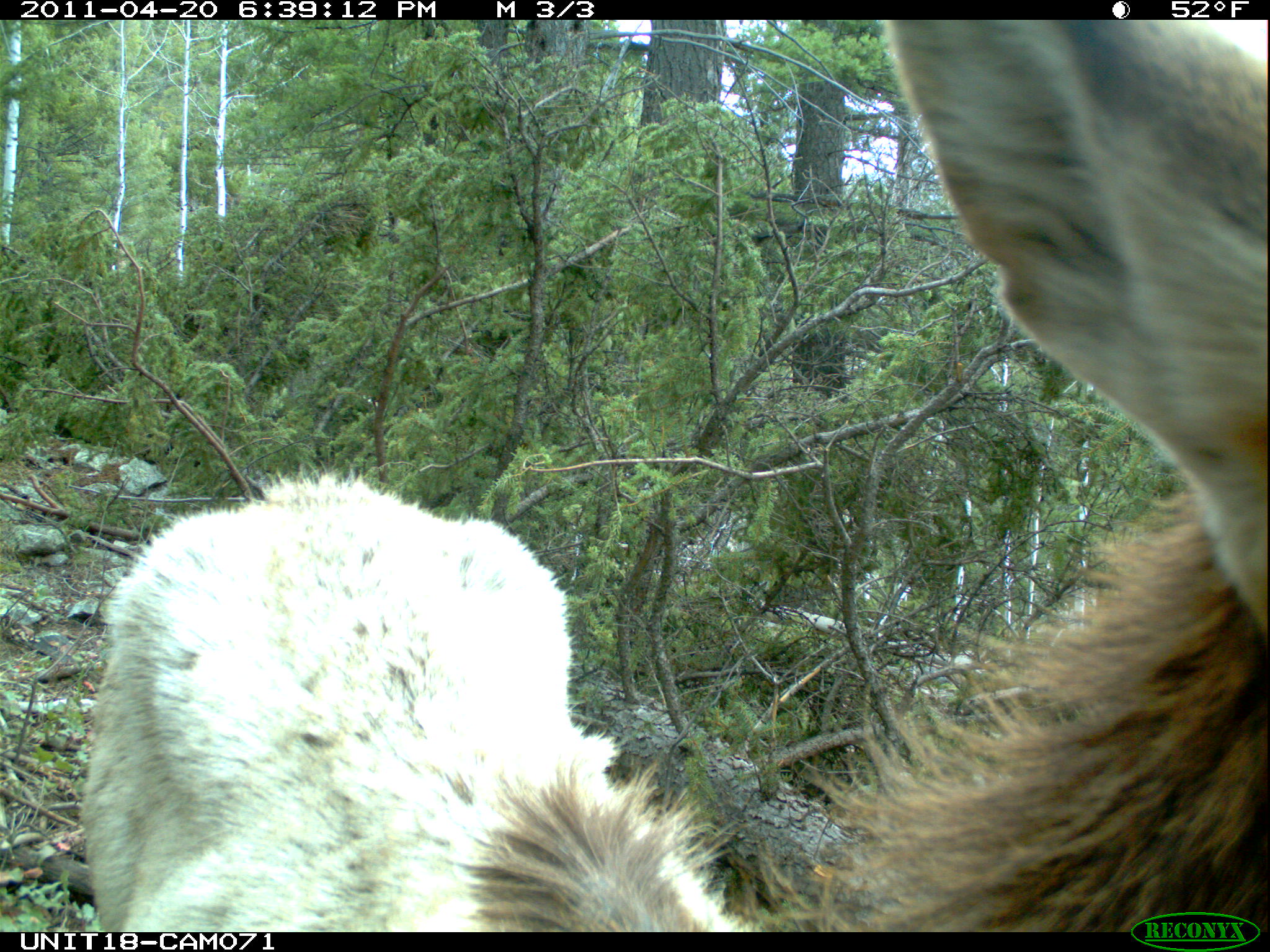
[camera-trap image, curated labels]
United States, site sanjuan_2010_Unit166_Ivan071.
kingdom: Animalia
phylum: Chordata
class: Mammalia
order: Artiodactyla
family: Cervidae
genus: Cervus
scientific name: Cervus elaphus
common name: red deer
Cervus elaphus (red deer).